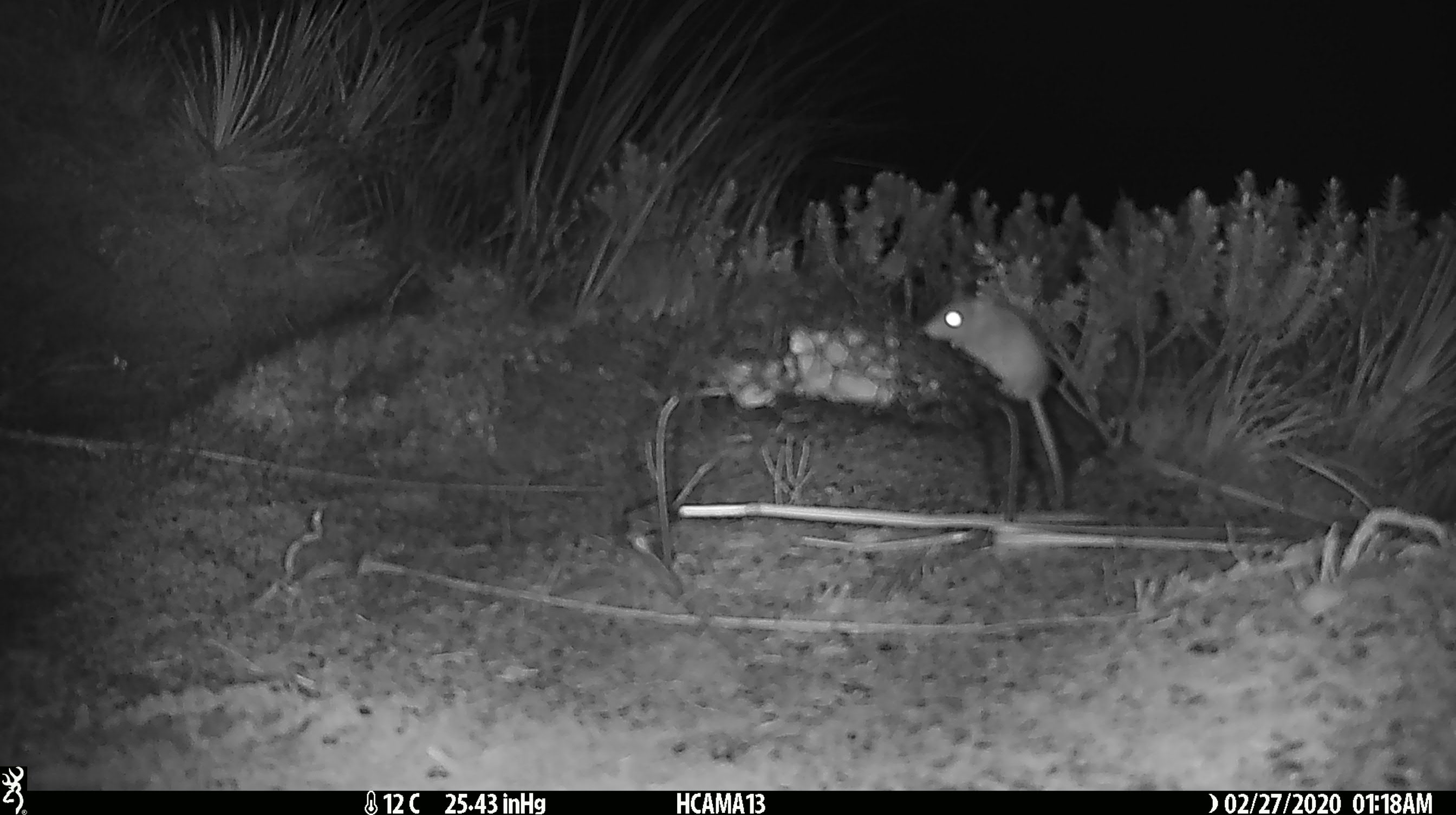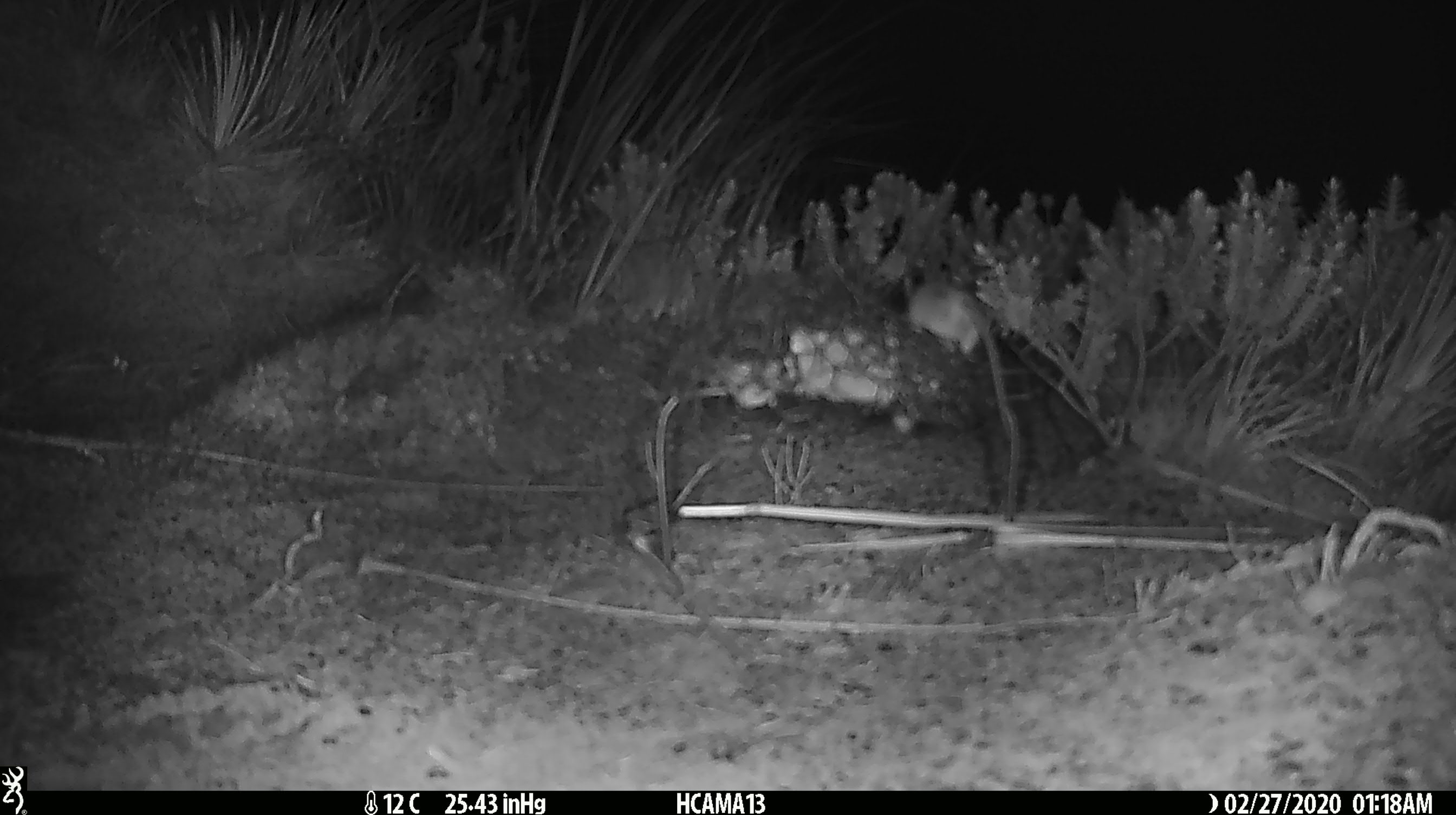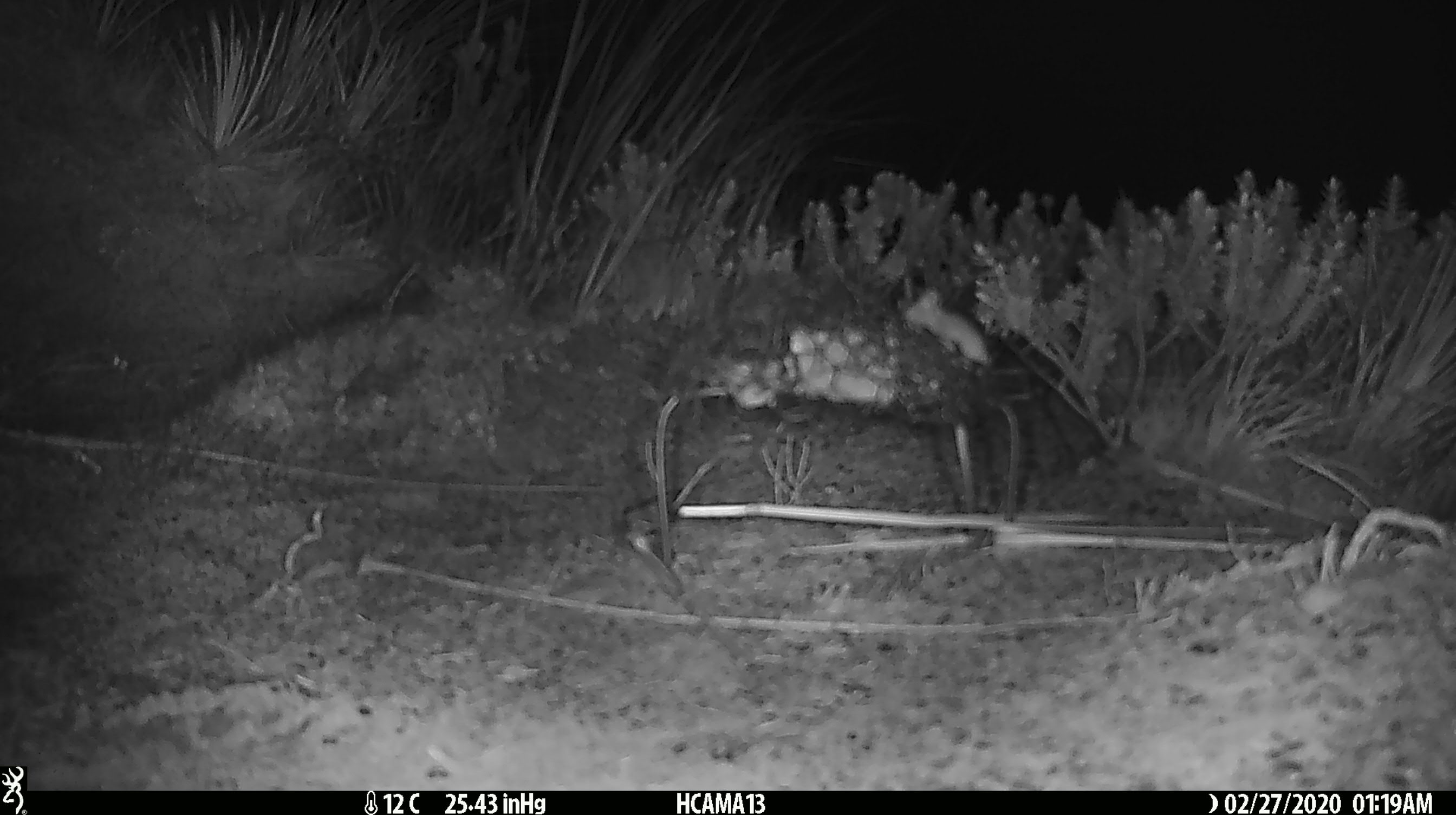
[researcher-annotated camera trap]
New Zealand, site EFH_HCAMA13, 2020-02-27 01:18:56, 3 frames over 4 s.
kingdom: Animalia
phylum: Chordata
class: Mammalia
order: Rodentia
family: Muridae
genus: Mus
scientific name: Mus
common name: mouse